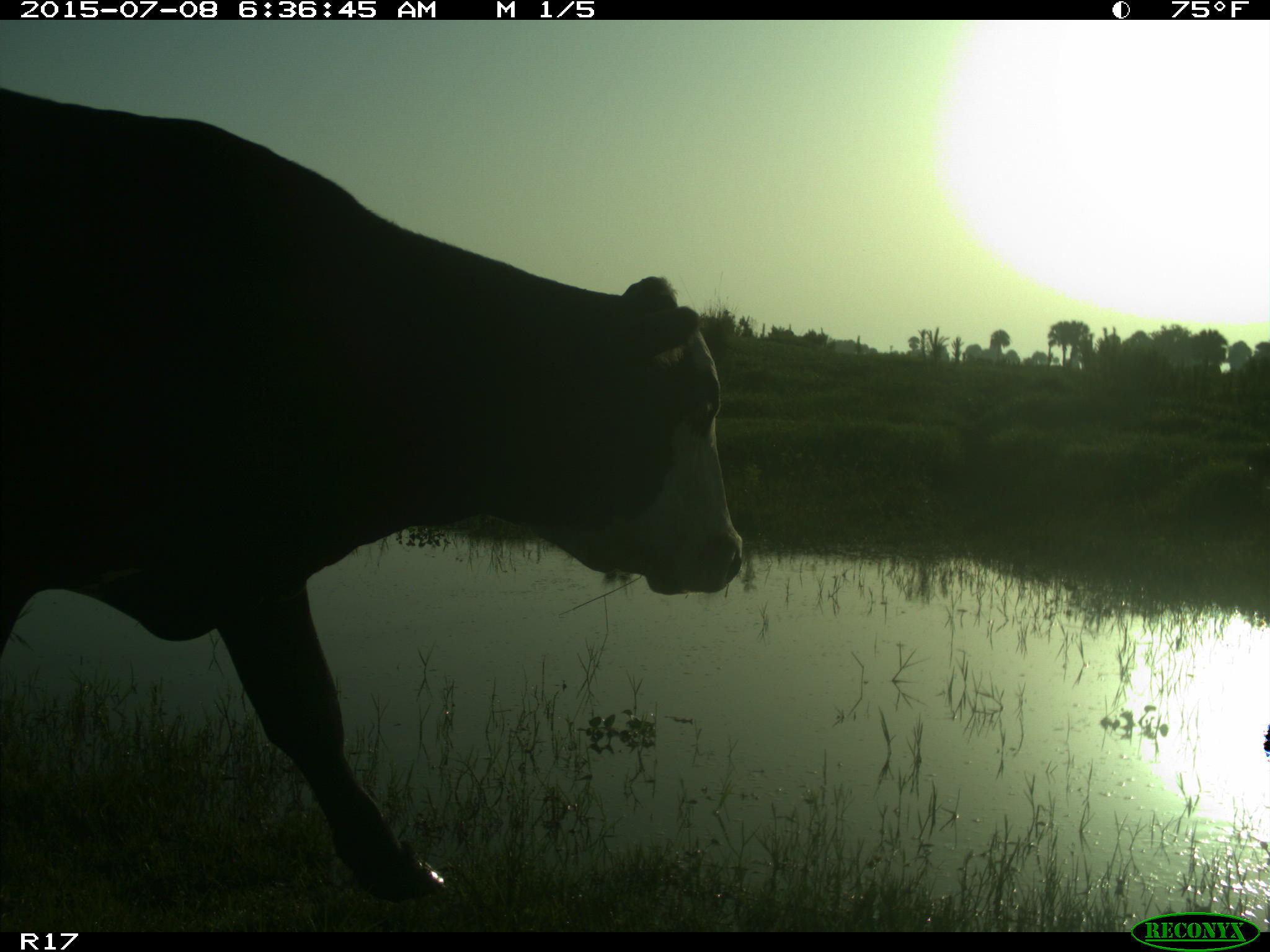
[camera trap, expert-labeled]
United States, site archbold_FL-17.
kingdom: Animalia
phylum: Chordata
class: Mammalia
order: Artiodactyla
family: Bovidae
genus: Bos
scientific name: Bos taurus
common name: domestic cow